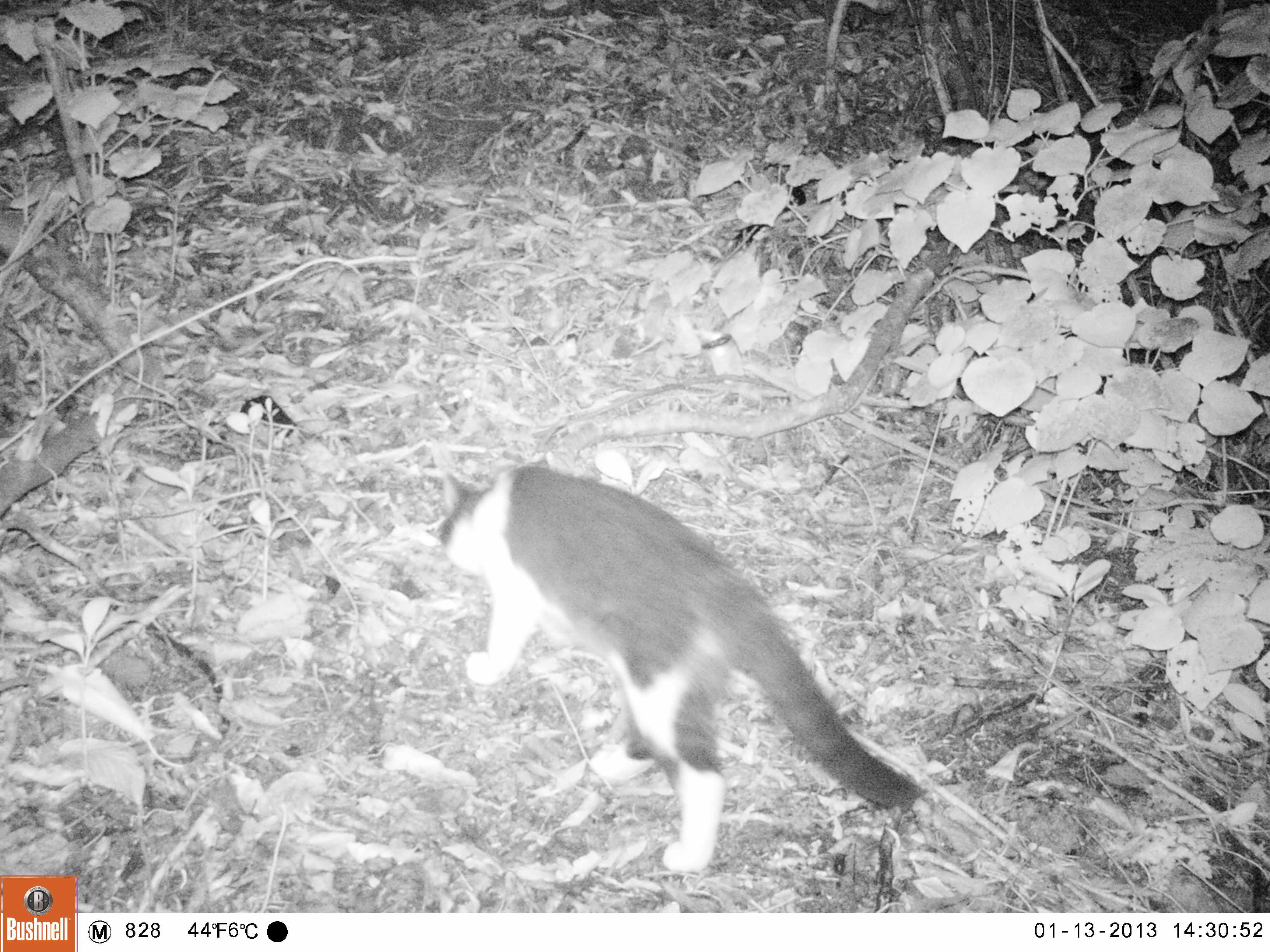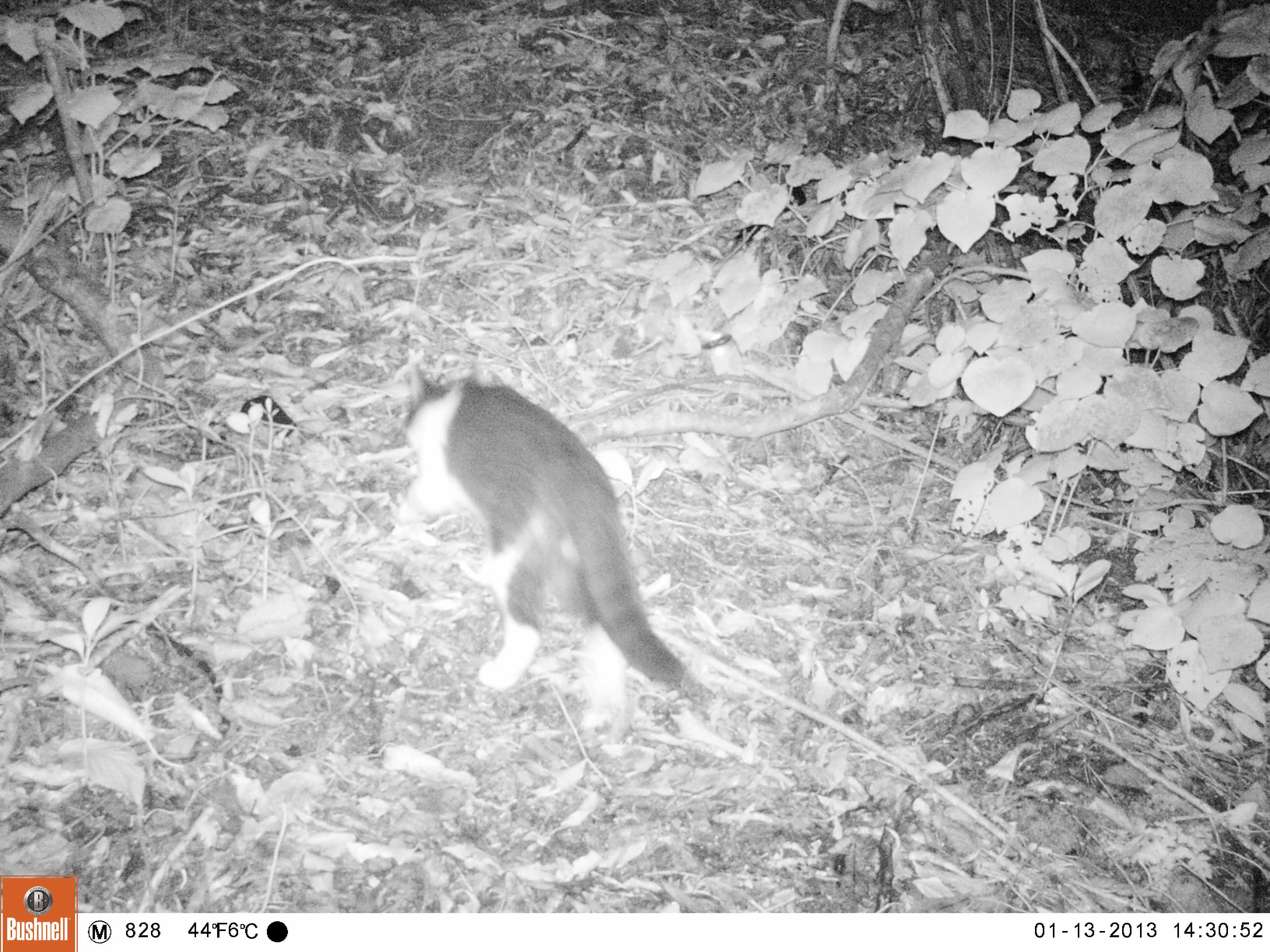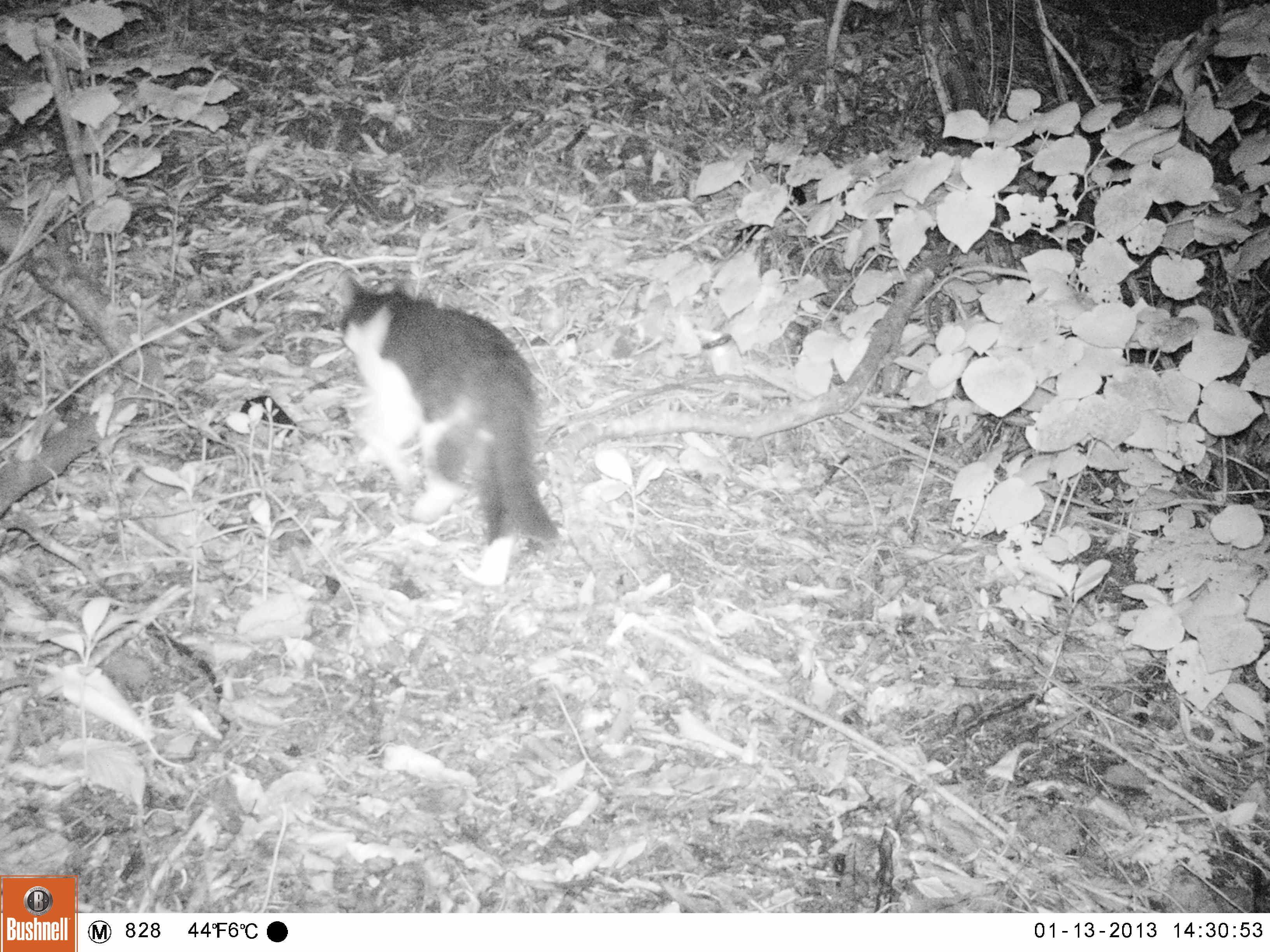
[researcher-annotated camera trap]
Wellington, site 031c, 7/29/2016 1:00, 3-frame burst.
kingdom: Animalia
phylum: Chordata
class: Mammalia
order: Carnivora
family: Felidae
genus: Felis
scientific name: Felis catus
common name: cat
Cat (Felis catus).